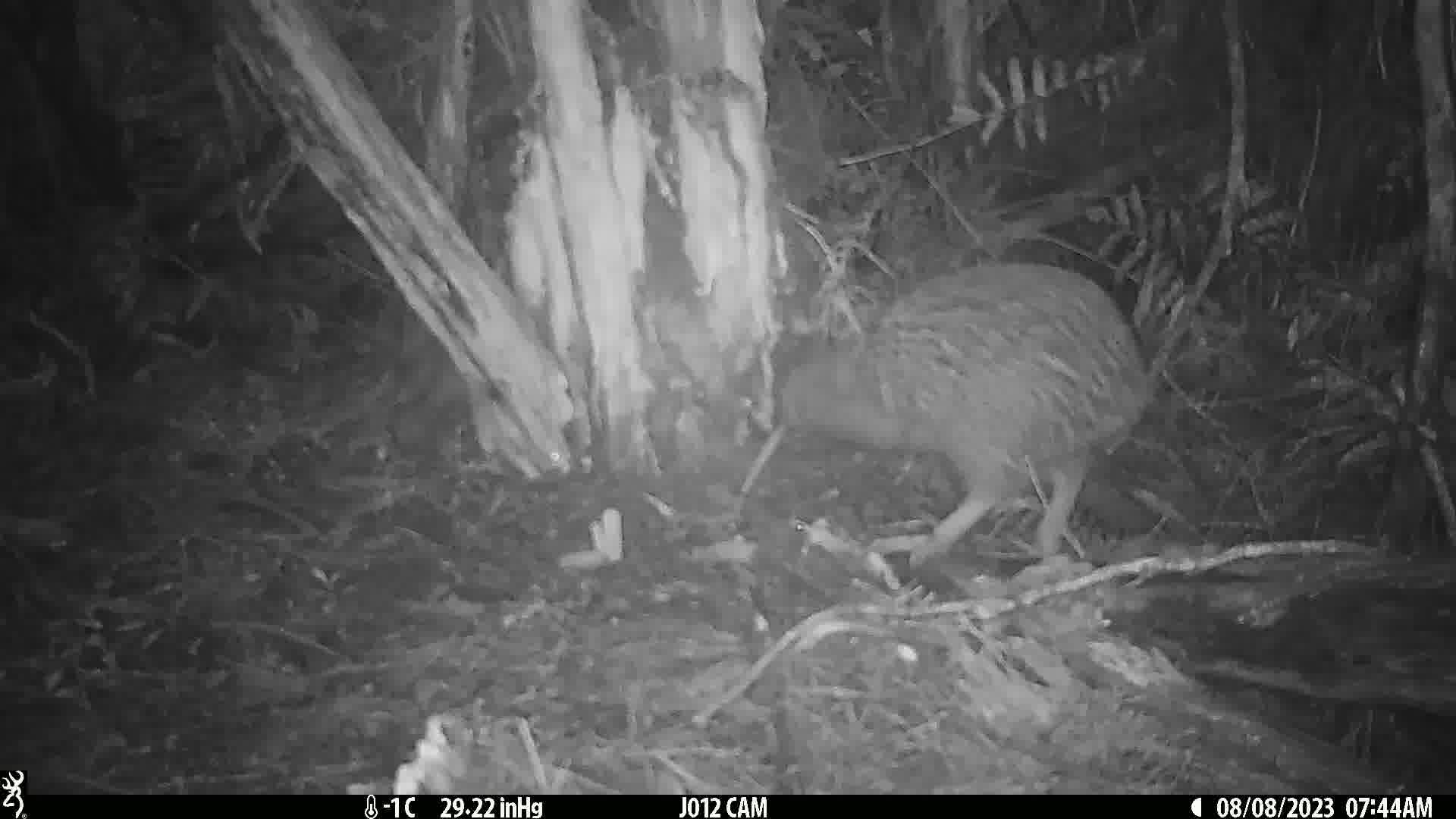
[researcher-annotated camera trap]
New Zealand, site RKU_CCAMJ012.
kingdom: Animalia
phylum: Chordata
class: Aves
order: Apterygiformes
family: Apterygidae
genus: Apteryx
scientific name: Apteryx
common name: kiwi